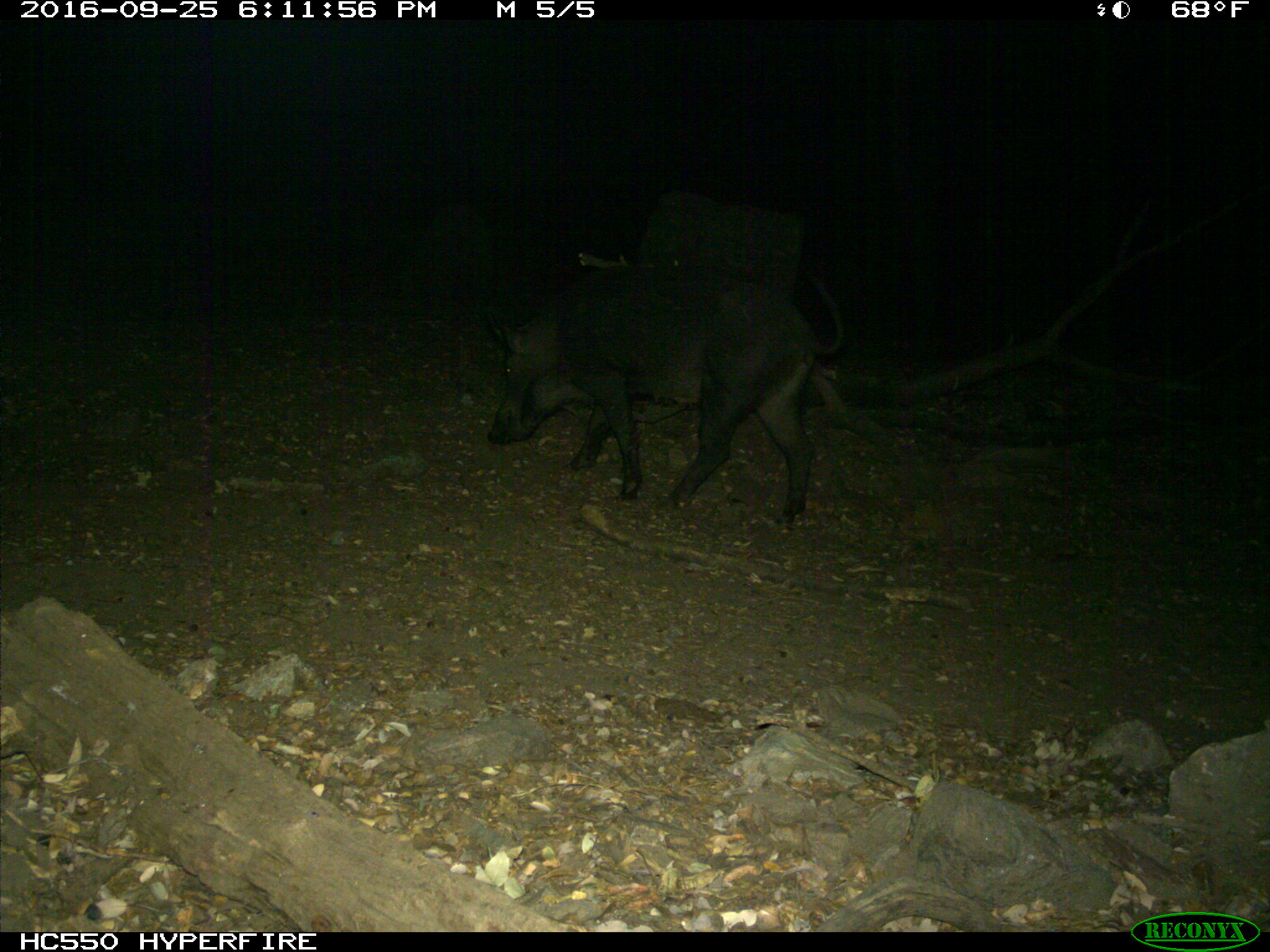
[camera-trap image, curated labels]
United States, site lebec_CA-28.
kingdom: Animalia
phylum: Chordata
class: Mammalia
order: Artiodactyla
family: Suidae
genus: Sus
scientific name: Sus scrofa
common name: wild boar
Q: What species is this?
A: Sus scrofa (wild boar).